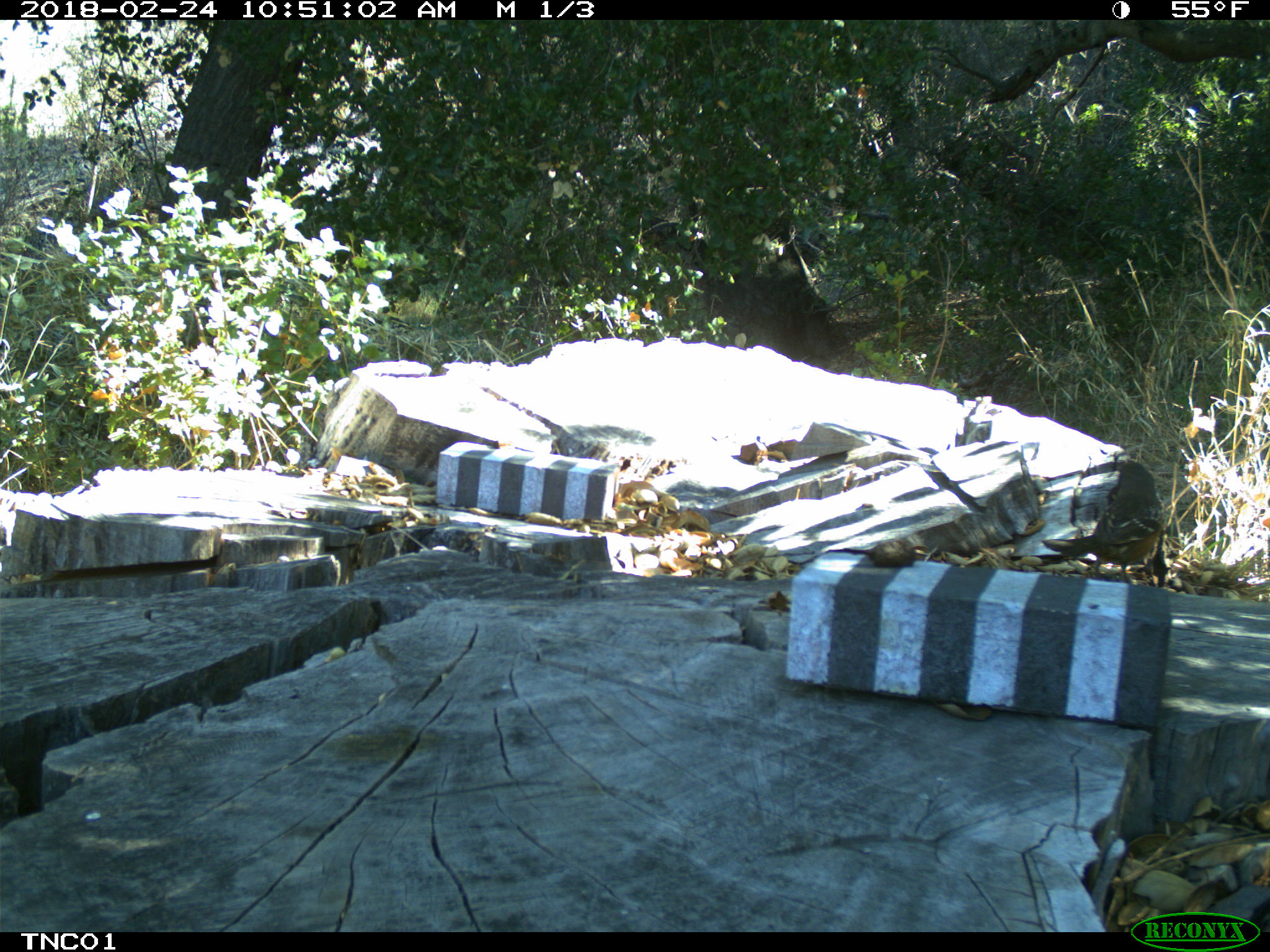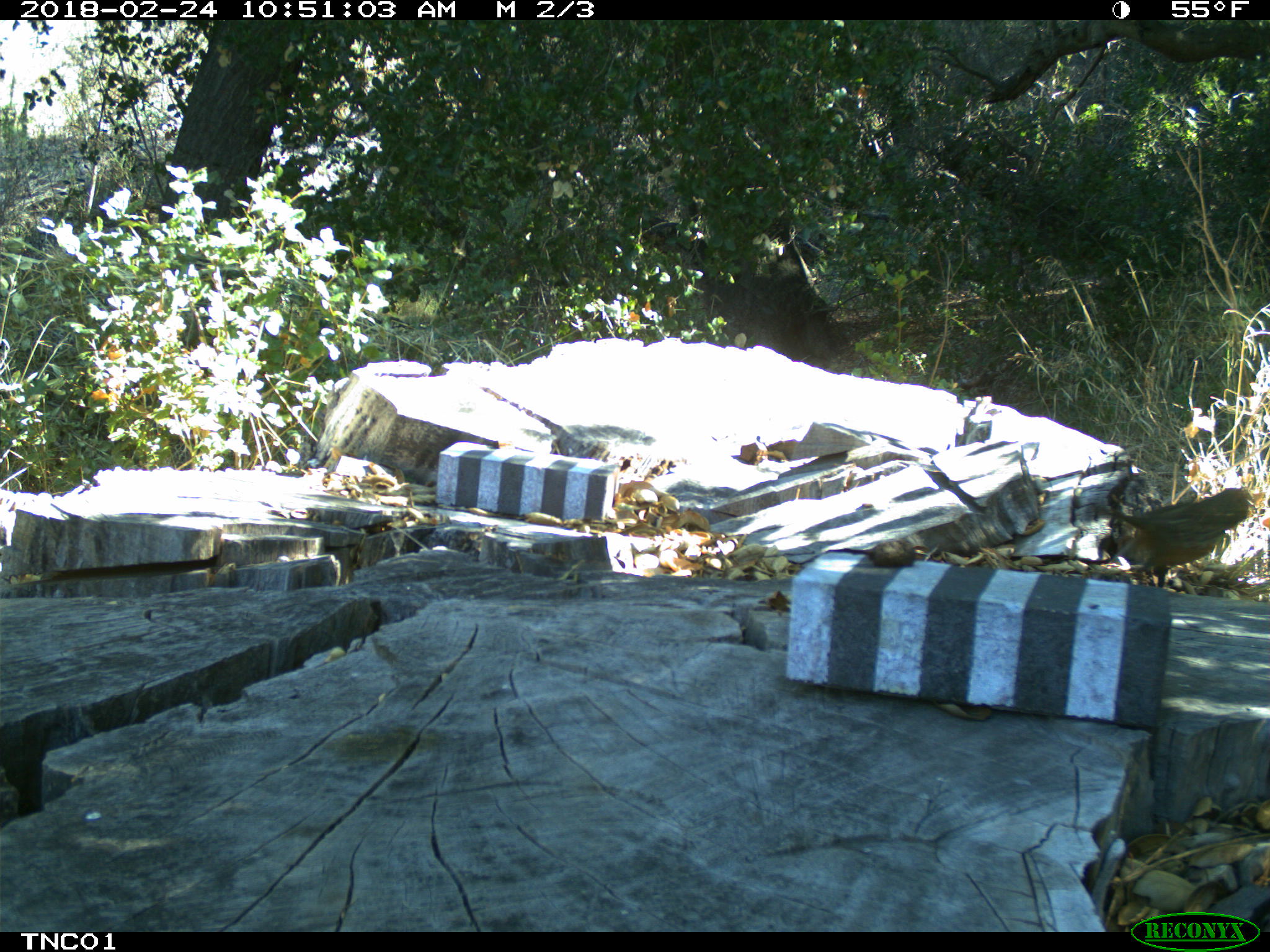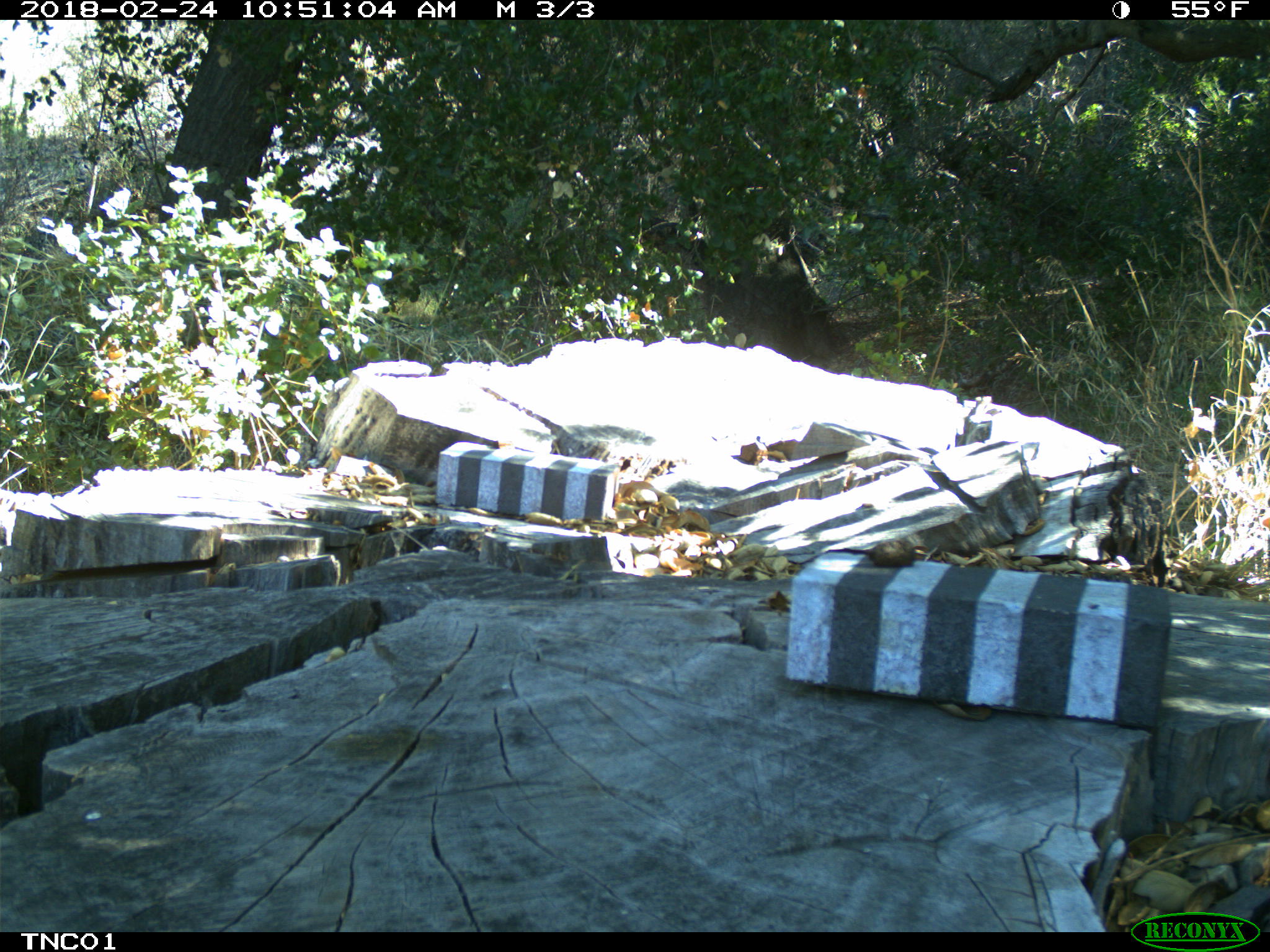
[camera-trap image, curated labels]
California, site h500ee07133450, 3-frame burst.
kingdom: Animalia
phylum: Chordata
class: Aves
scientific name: Aves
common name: bird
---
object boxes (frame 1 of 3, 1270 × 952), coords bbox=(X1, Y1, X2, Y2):
bird: bbox=(1041, 461, 1166, 582)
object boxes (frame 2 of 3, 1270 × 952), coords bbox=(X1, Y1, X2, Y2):
bird: bbox=(1107, 487, 1248, 588)